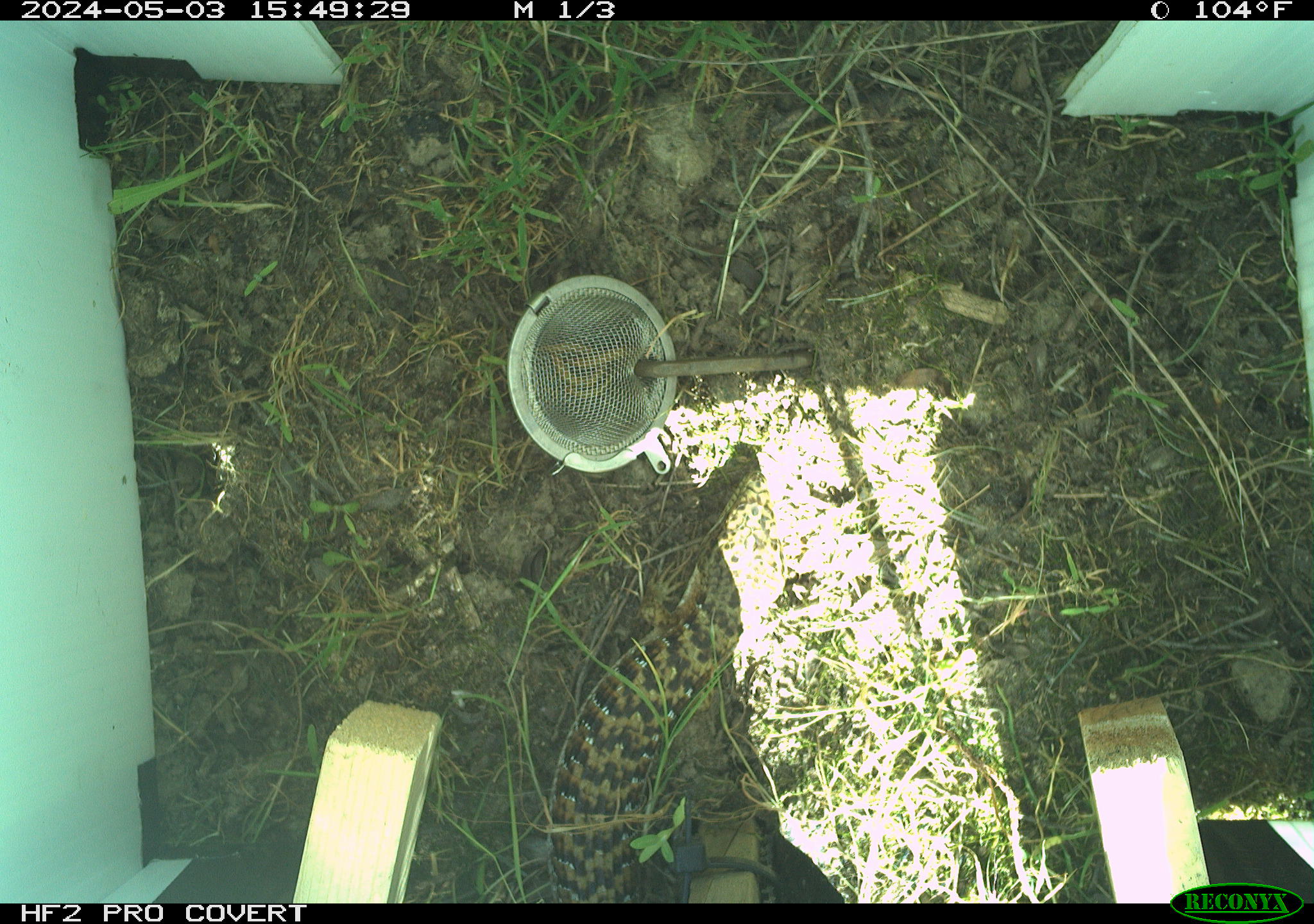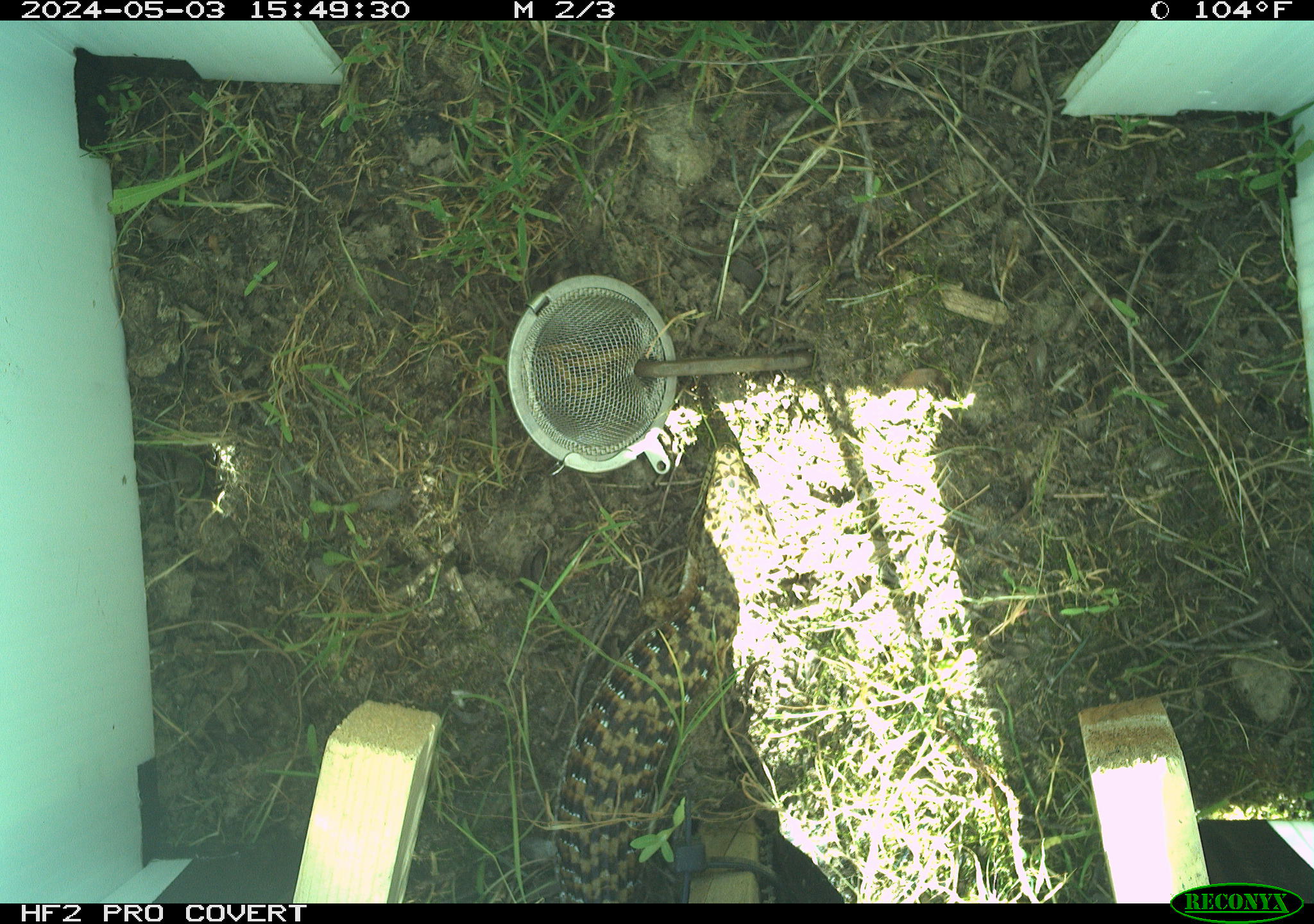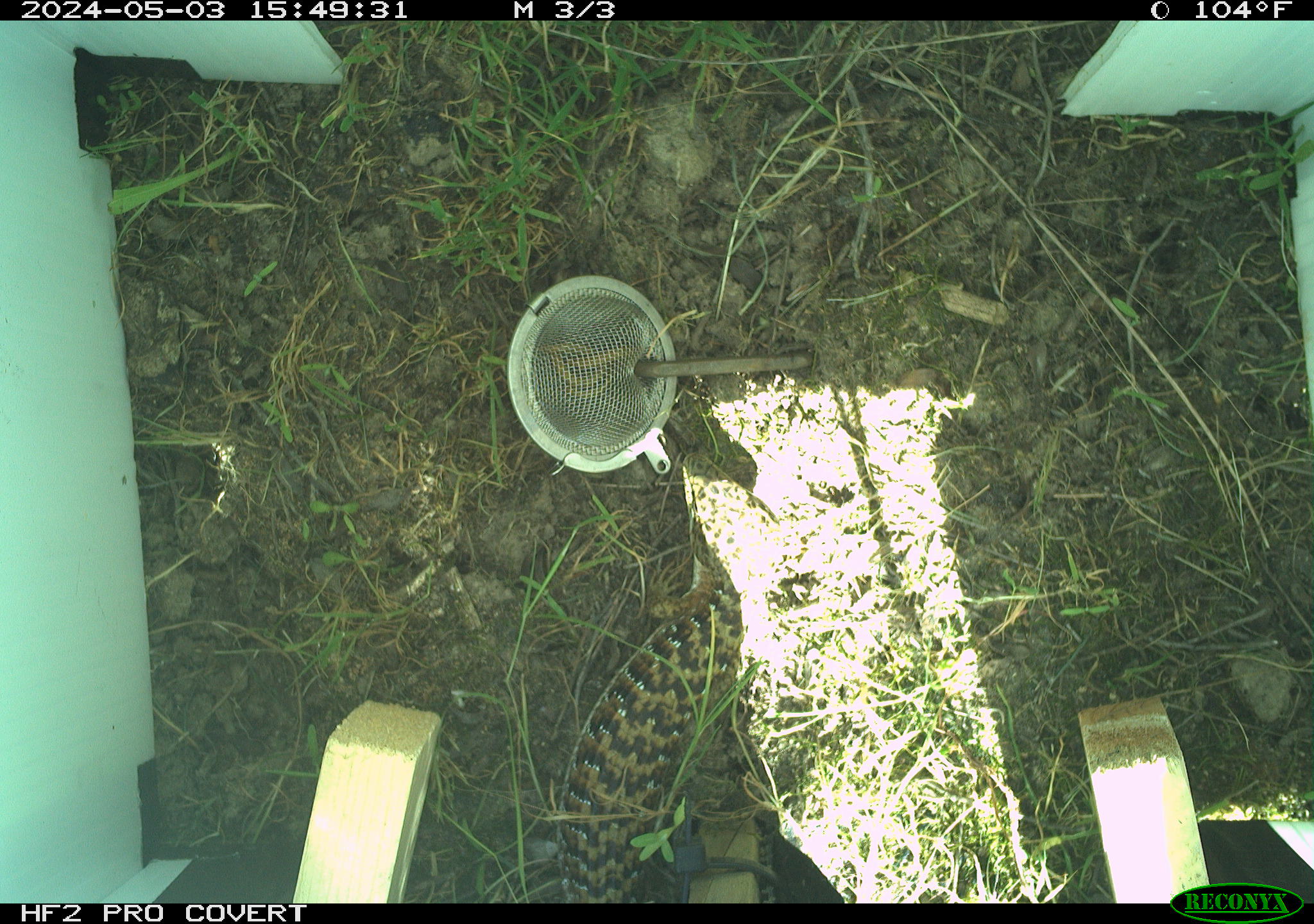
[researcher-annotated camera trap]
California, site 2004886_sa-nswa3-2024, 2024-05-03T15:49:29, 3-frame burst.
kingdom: Animalia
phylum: Chordata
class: Reptilia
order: Squamata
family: Anguidae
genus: Elgaria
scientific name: Elgaria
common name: alligator lizards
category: elgaria species